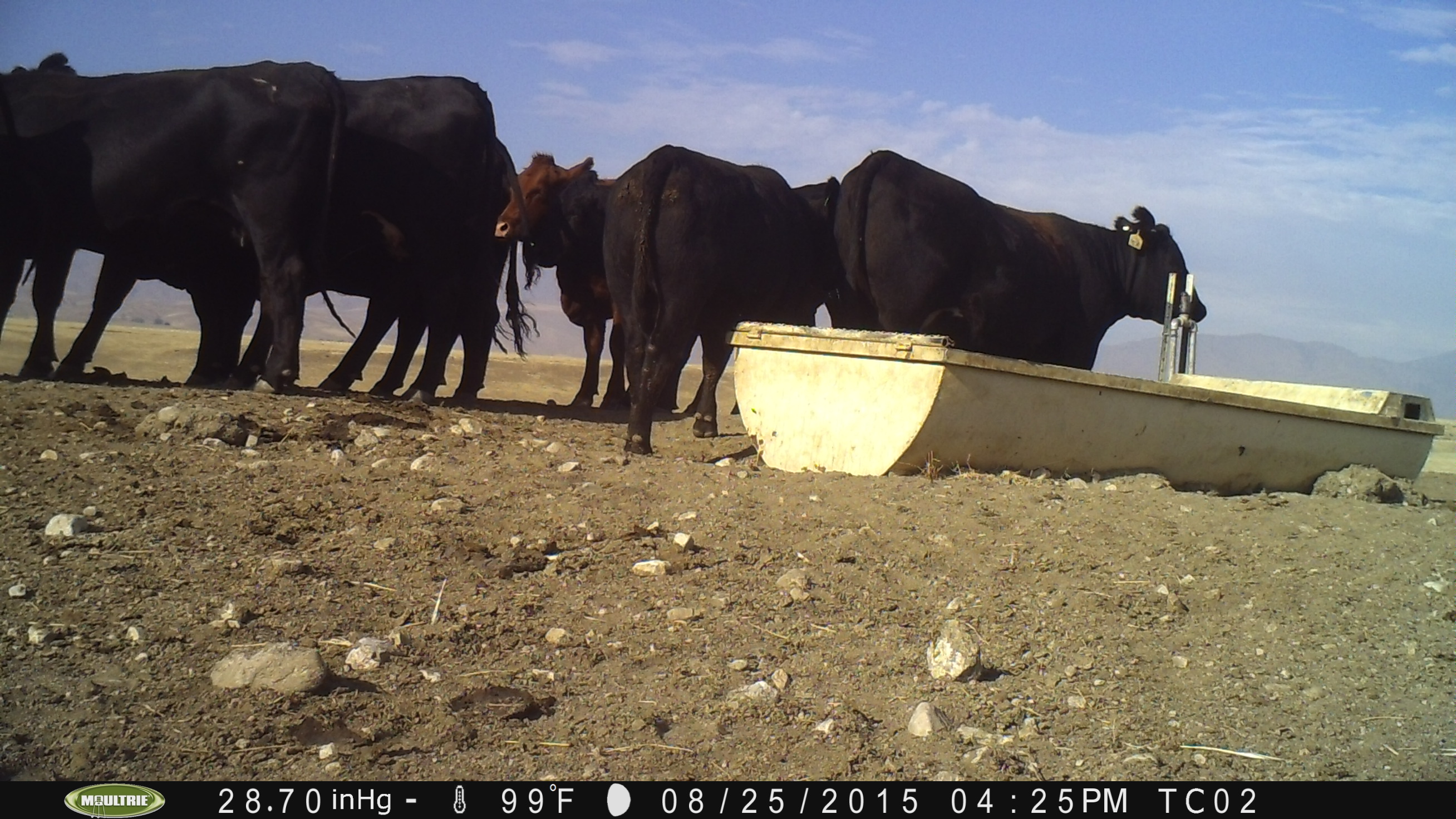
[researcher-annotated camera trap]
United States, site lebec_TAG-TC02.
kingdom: Animalia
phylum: Chordata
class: Mammalia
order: Artiodactyla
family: Bovidae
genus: Bos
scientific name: Bos taurus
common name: domestic cow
Bos taurus (domestic cow).